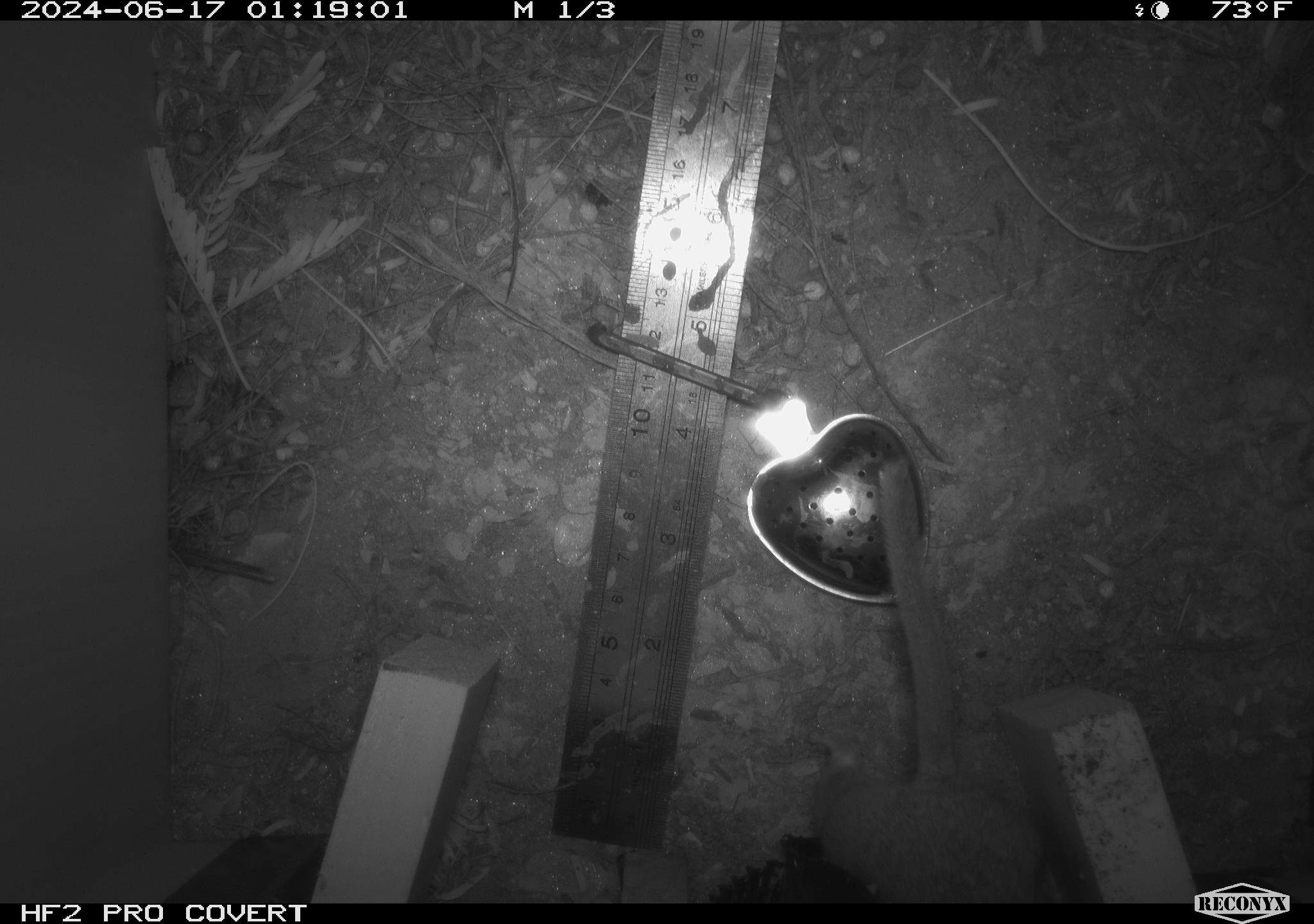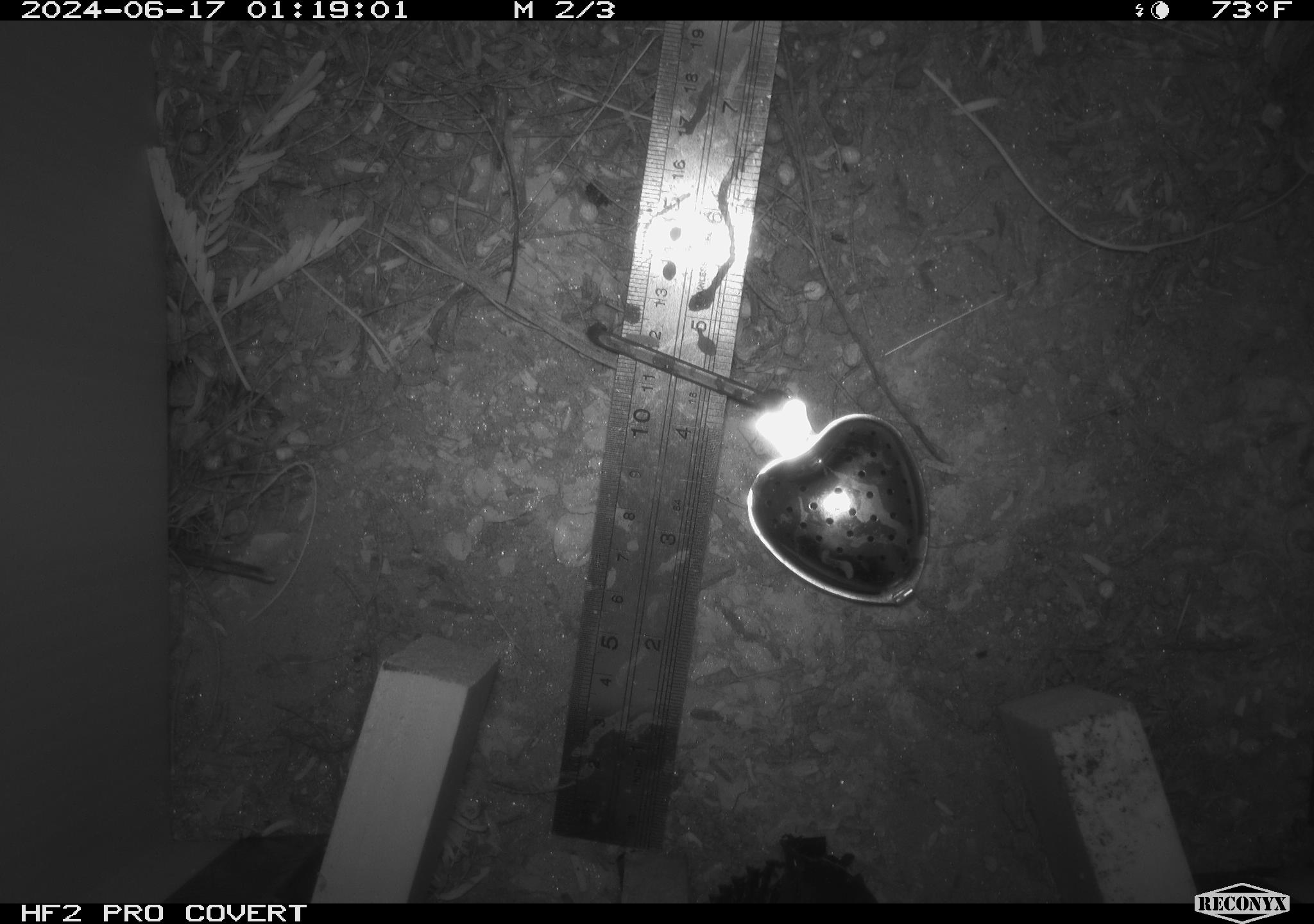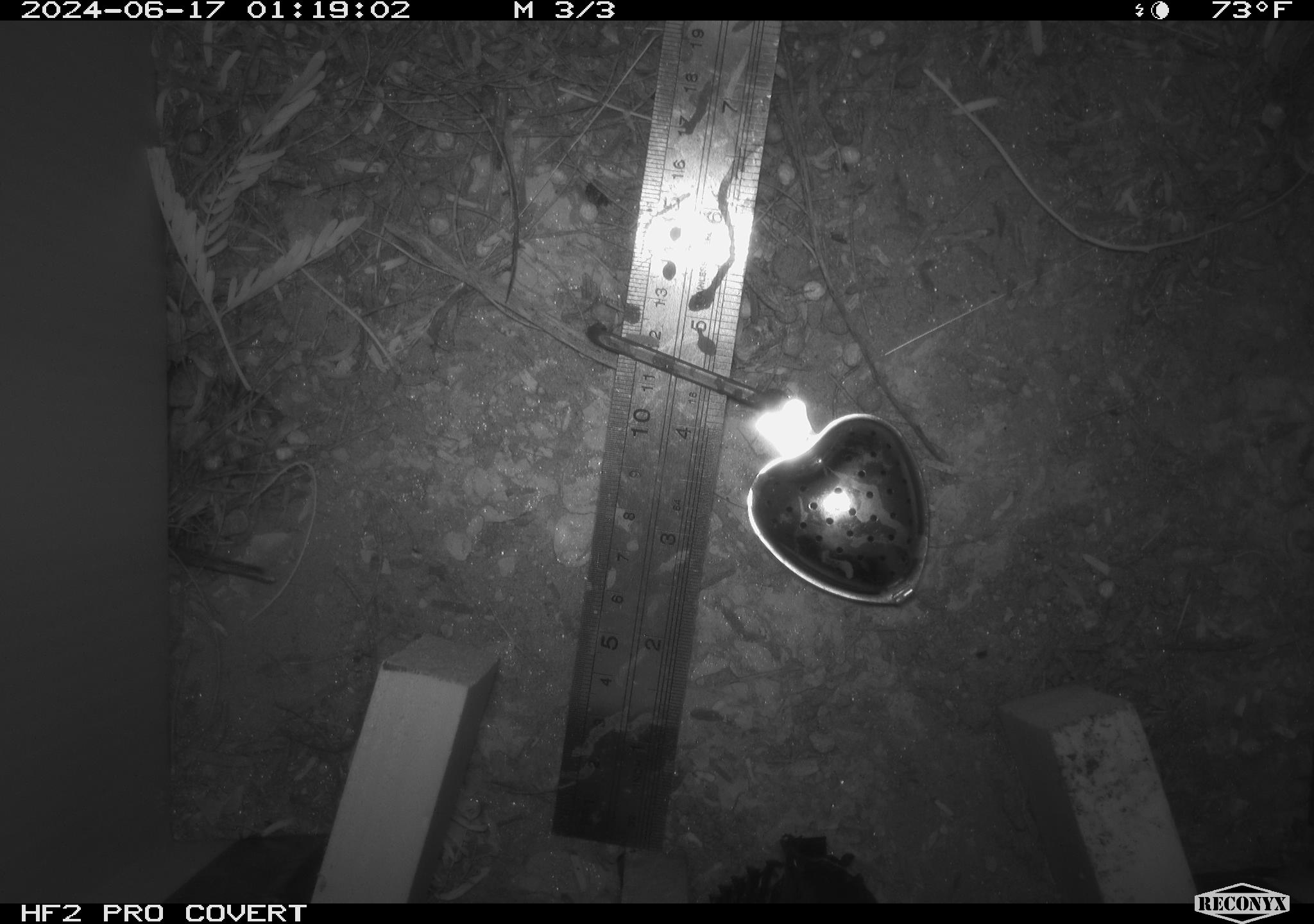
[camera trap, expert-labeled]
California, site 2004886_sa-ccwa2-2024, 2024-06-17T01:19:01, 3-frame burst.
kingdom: Animalia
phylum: Chordata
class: Mammalia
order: Rodentia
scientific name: Rodentia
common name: woodrat or rat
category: woodrat or rat species